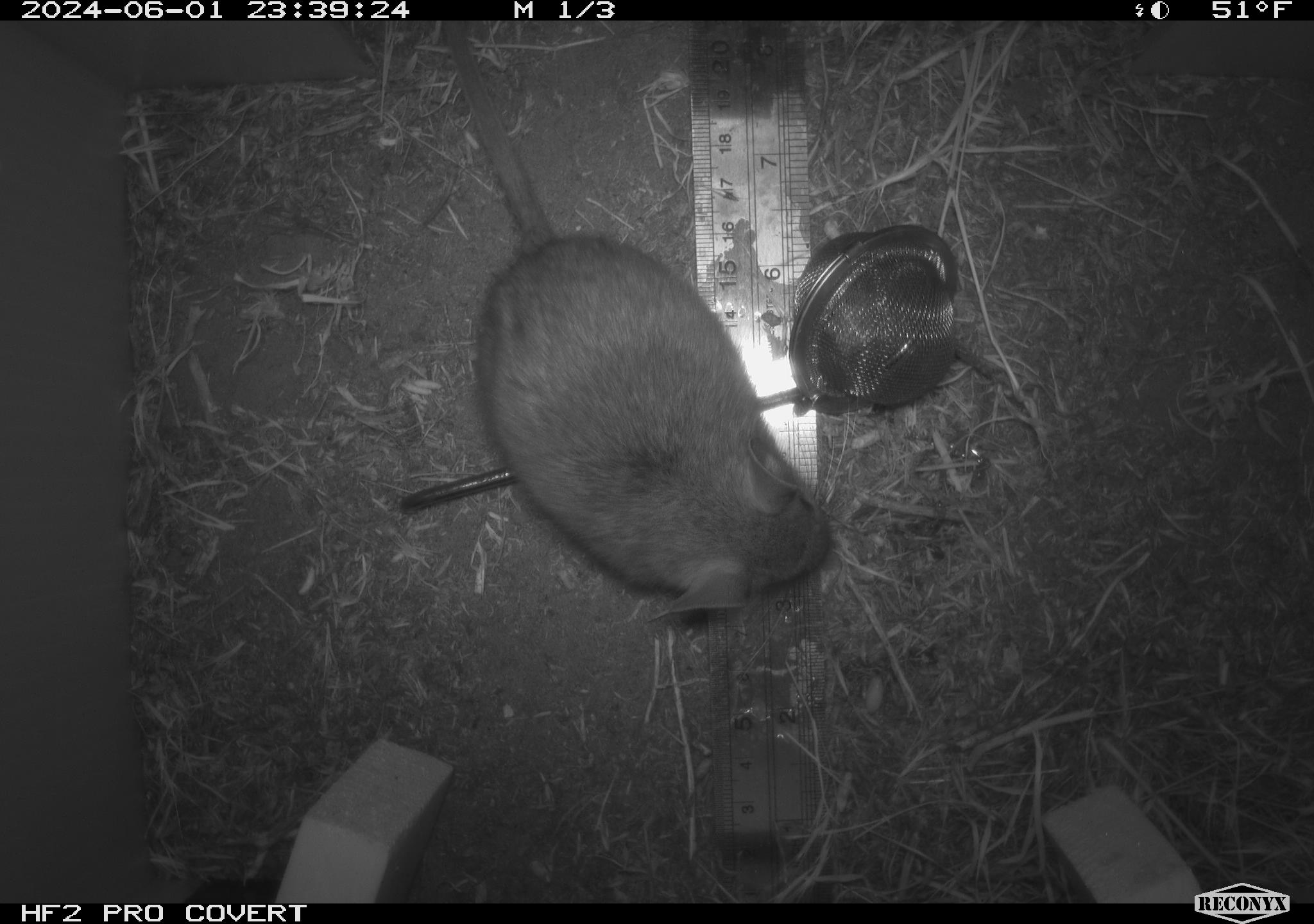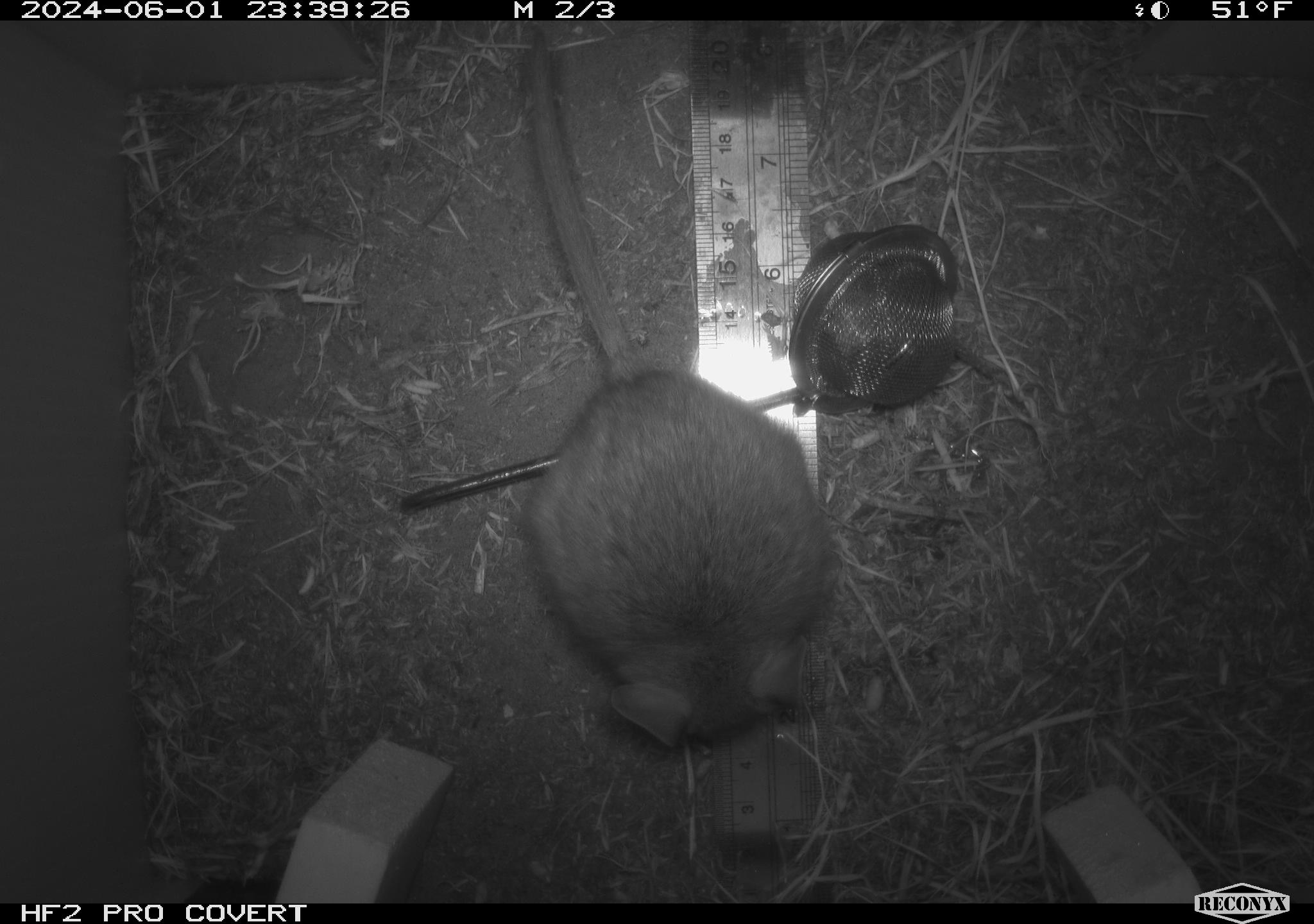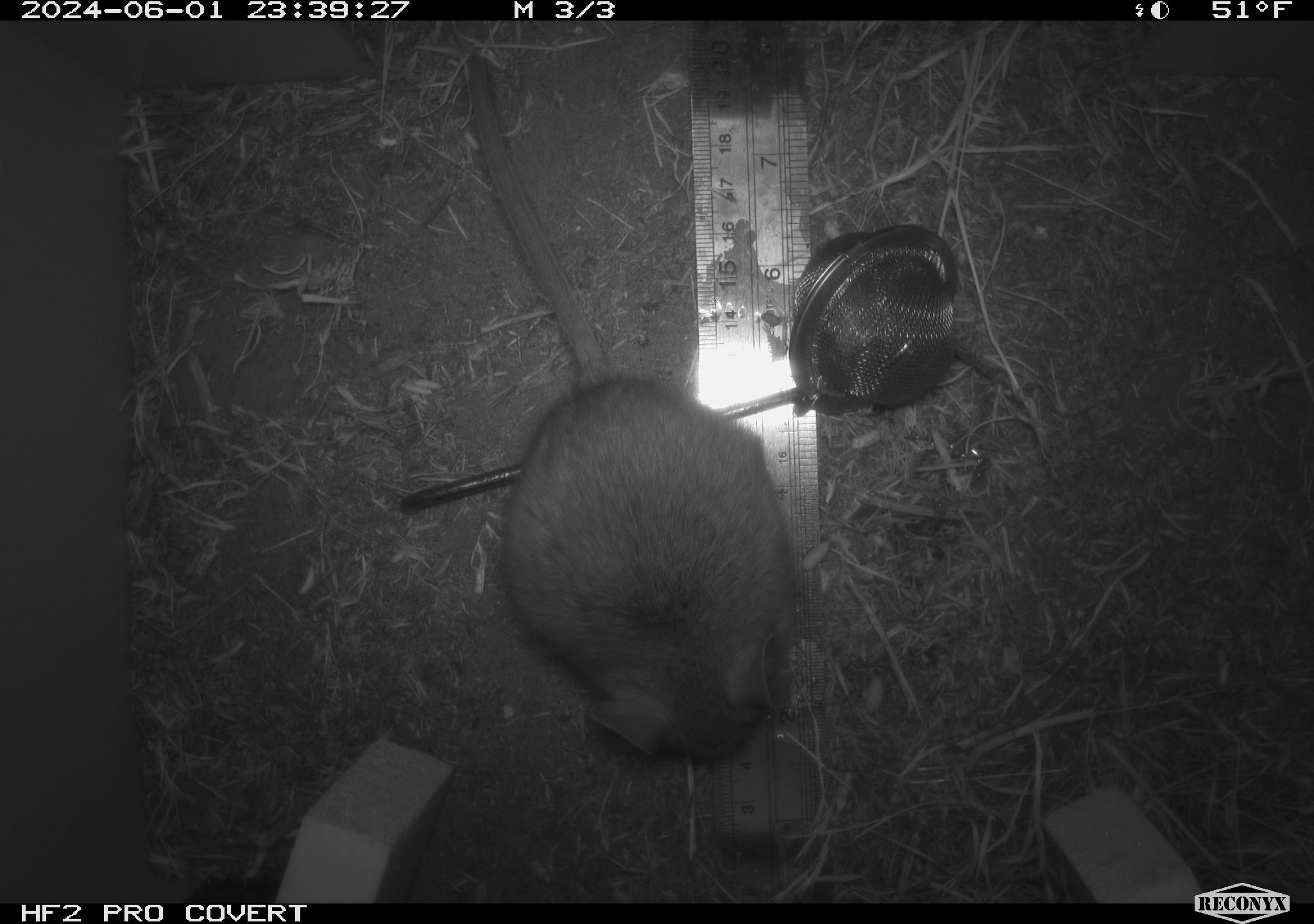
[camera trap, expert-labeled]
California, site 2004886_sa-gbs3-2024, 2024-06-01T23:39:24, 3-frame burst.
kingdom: Animalia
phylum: Chordata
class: Mammalia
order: Rodentia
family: Cricetidae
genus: Neotoma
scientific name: Neotoma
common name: pack rat or woodrat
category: neotoma species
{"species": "neotoma species (pack rat or woodrat) (Neotoma)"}